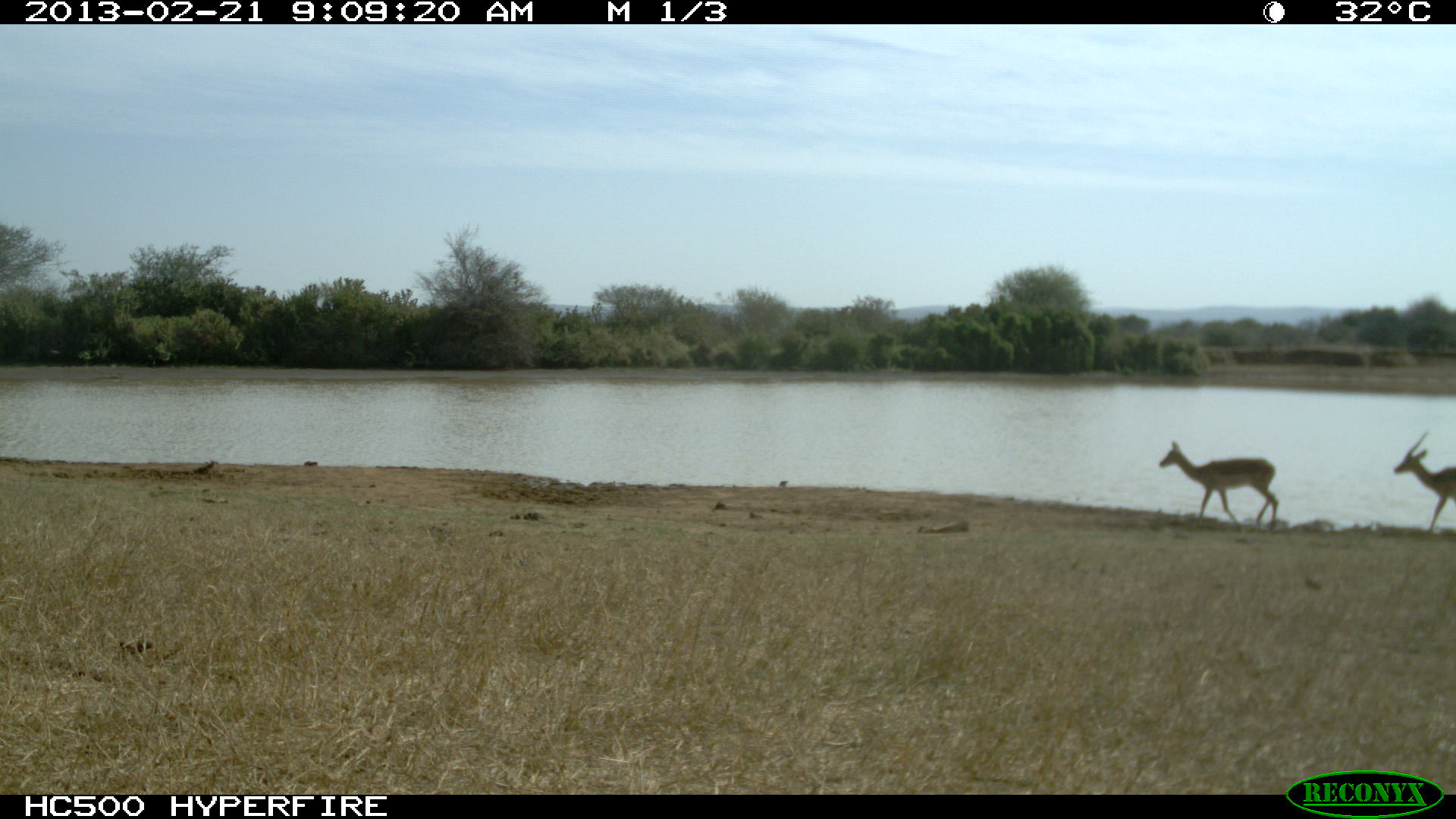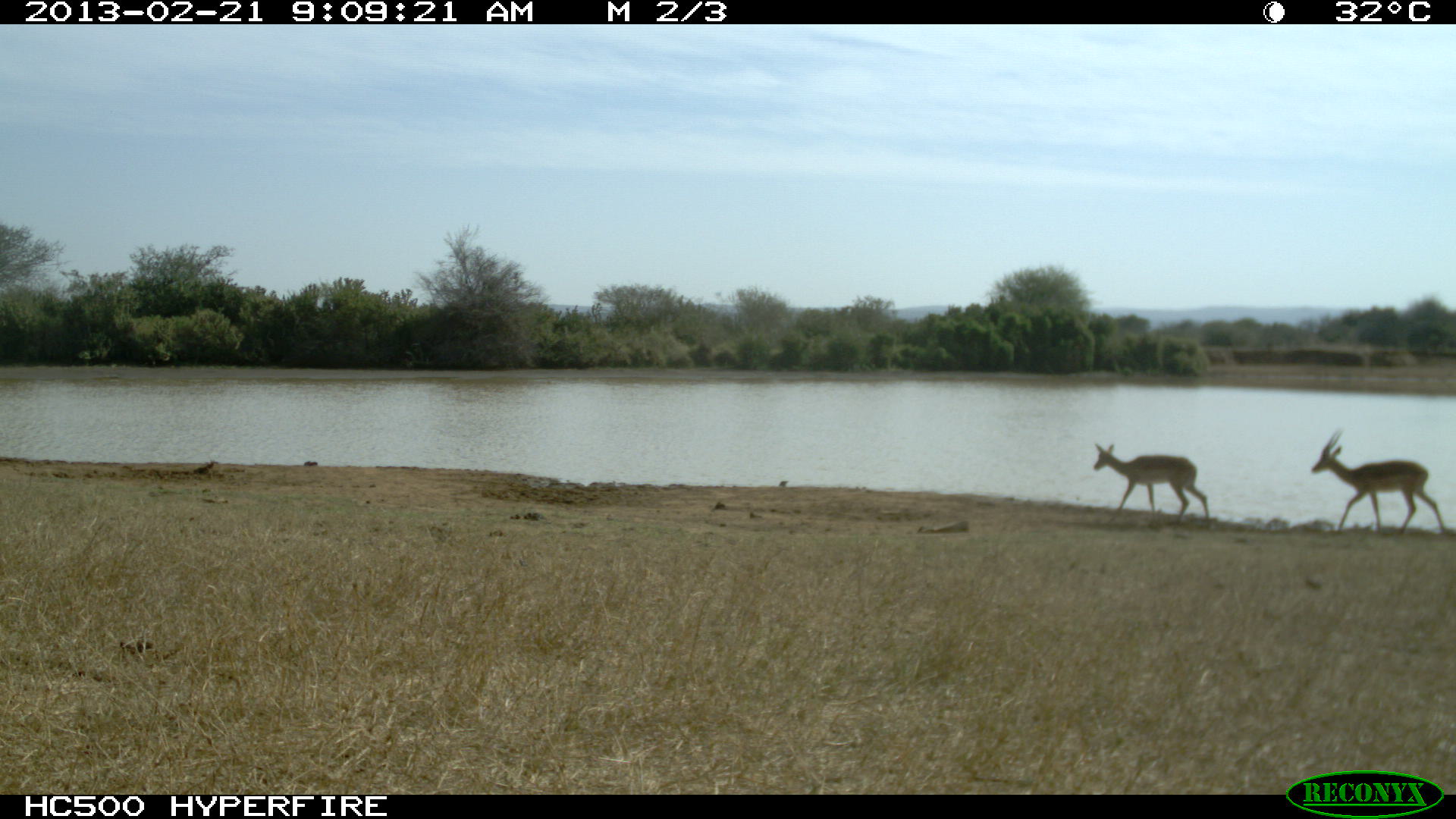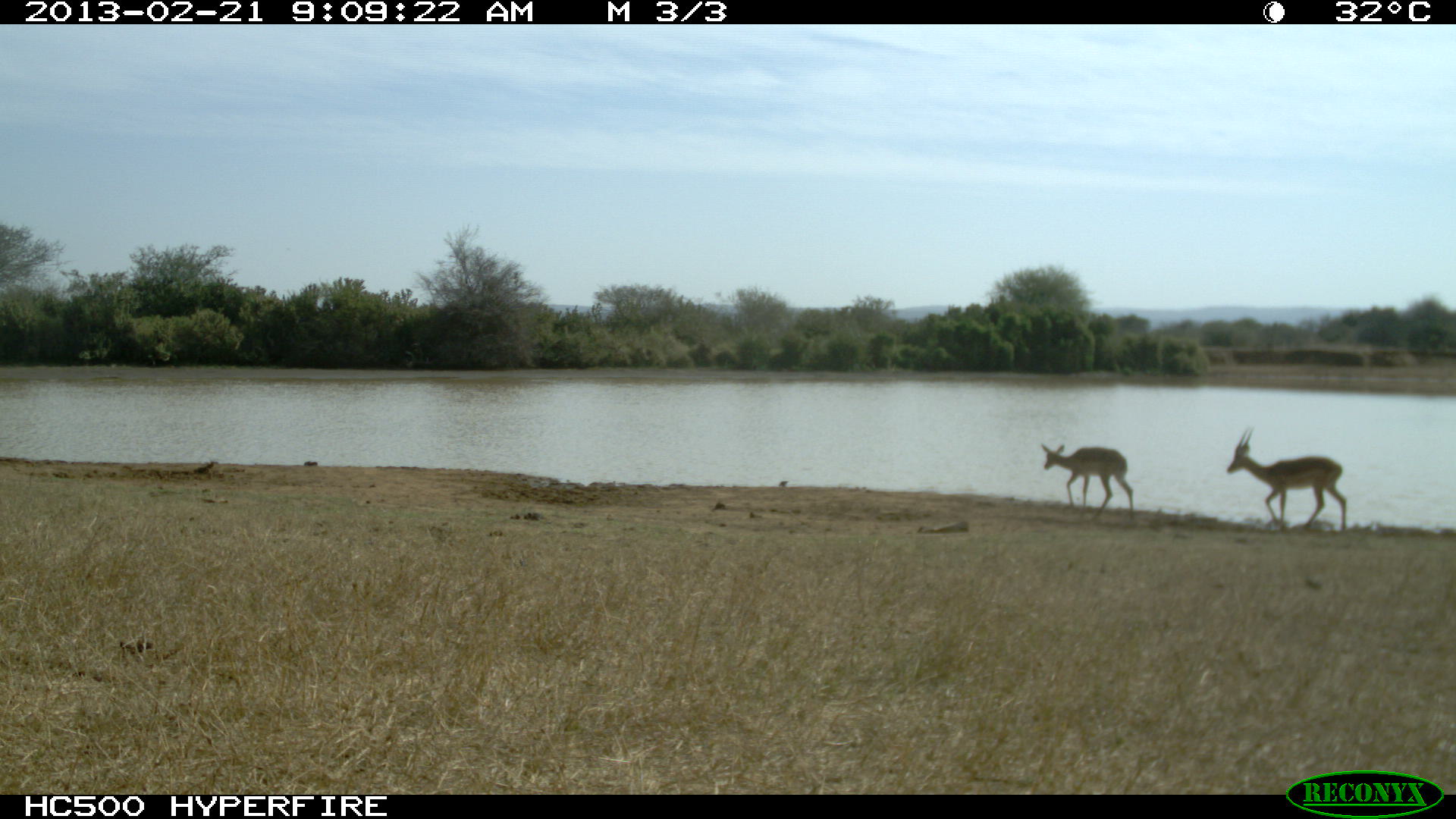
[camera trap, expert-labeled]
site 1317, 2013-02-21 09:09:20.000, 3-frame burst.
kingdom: Animalia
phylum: Chordata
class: Mammalia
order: Artiodactyla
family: Bovidae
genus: Aepyceros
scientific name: Aepyceros melampus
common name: impala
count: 2